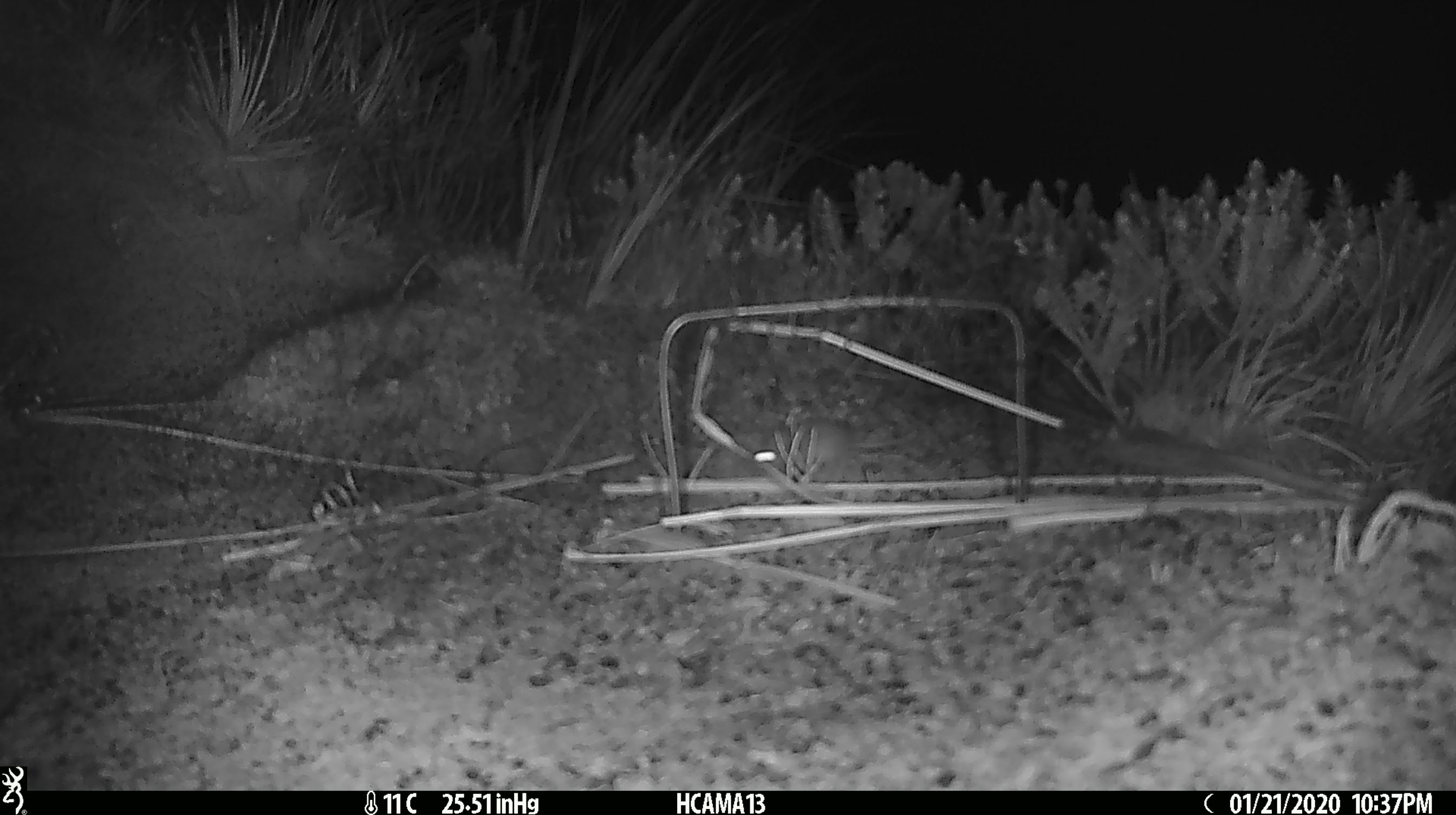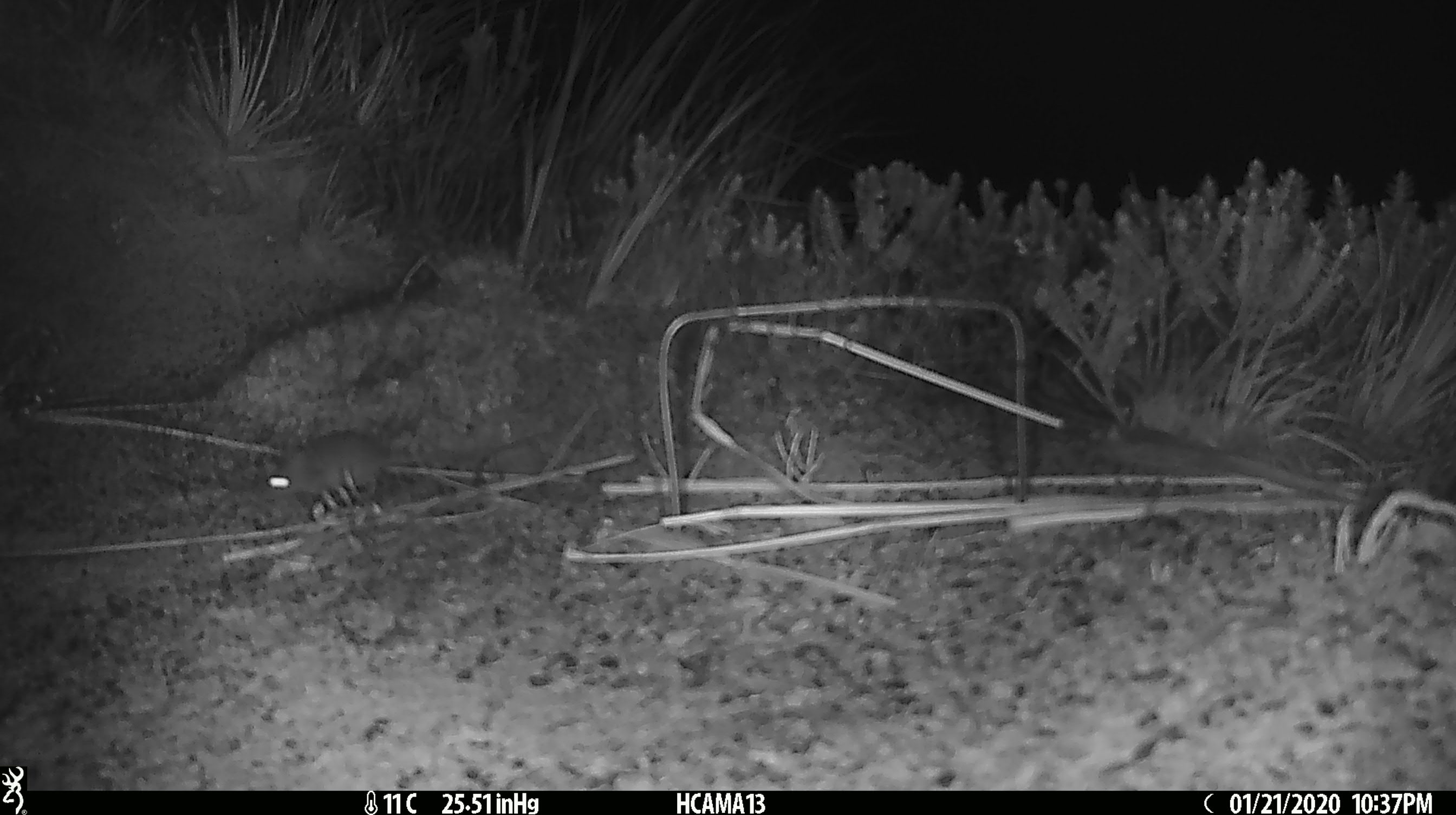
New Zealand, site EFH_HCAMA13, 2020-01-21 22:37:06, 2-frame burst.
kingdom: Animalia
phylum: Chordata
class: Mammalia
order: Rodentia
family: Muridae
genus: Mus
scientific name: Mus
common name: mouse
Mouse (Mus).